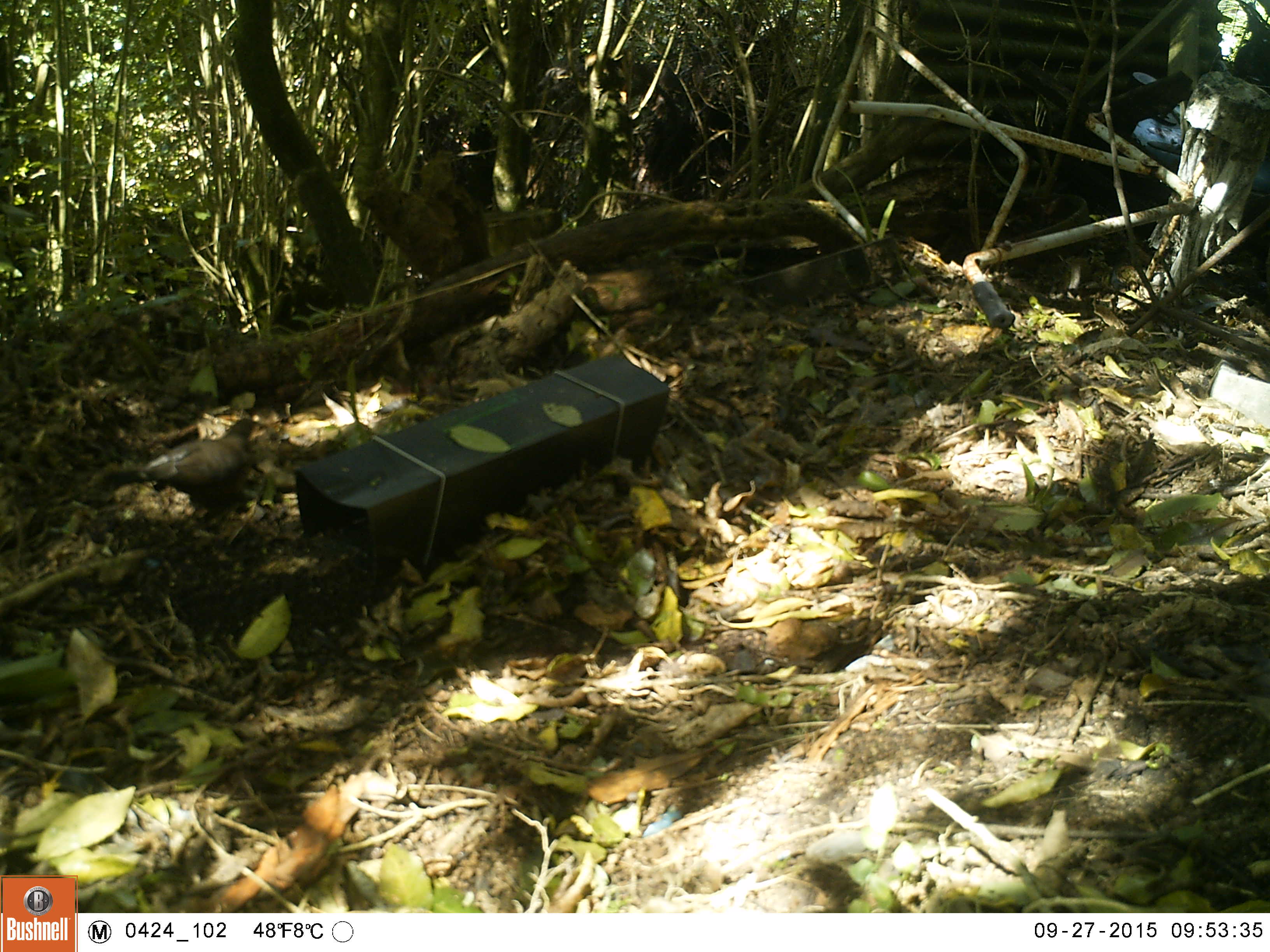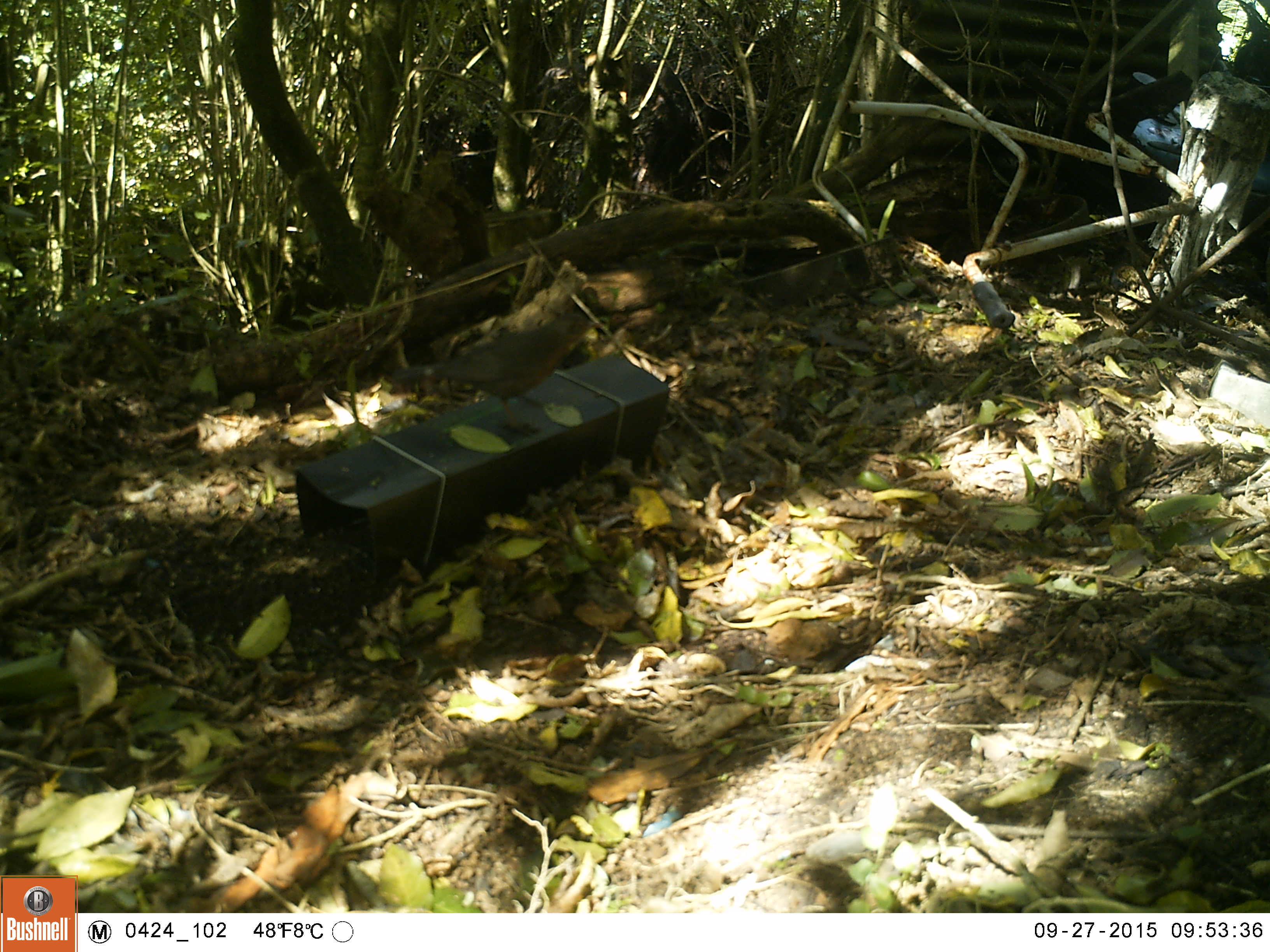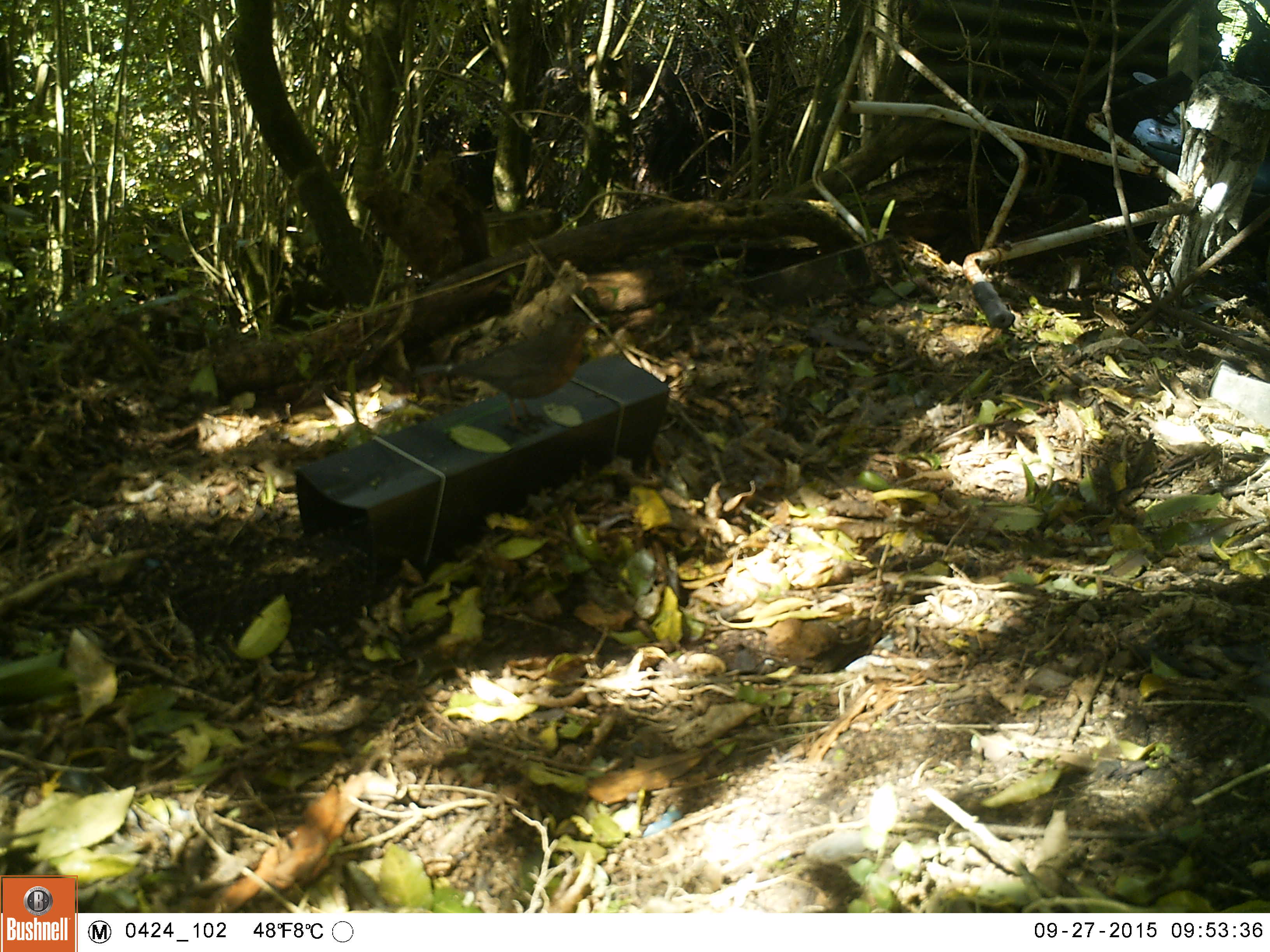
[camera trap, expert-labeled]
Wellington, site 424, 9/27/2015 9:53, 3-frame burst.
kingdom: Animalia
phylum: Chordata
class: Aves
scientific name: Aves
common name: bird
Bird (Aves).